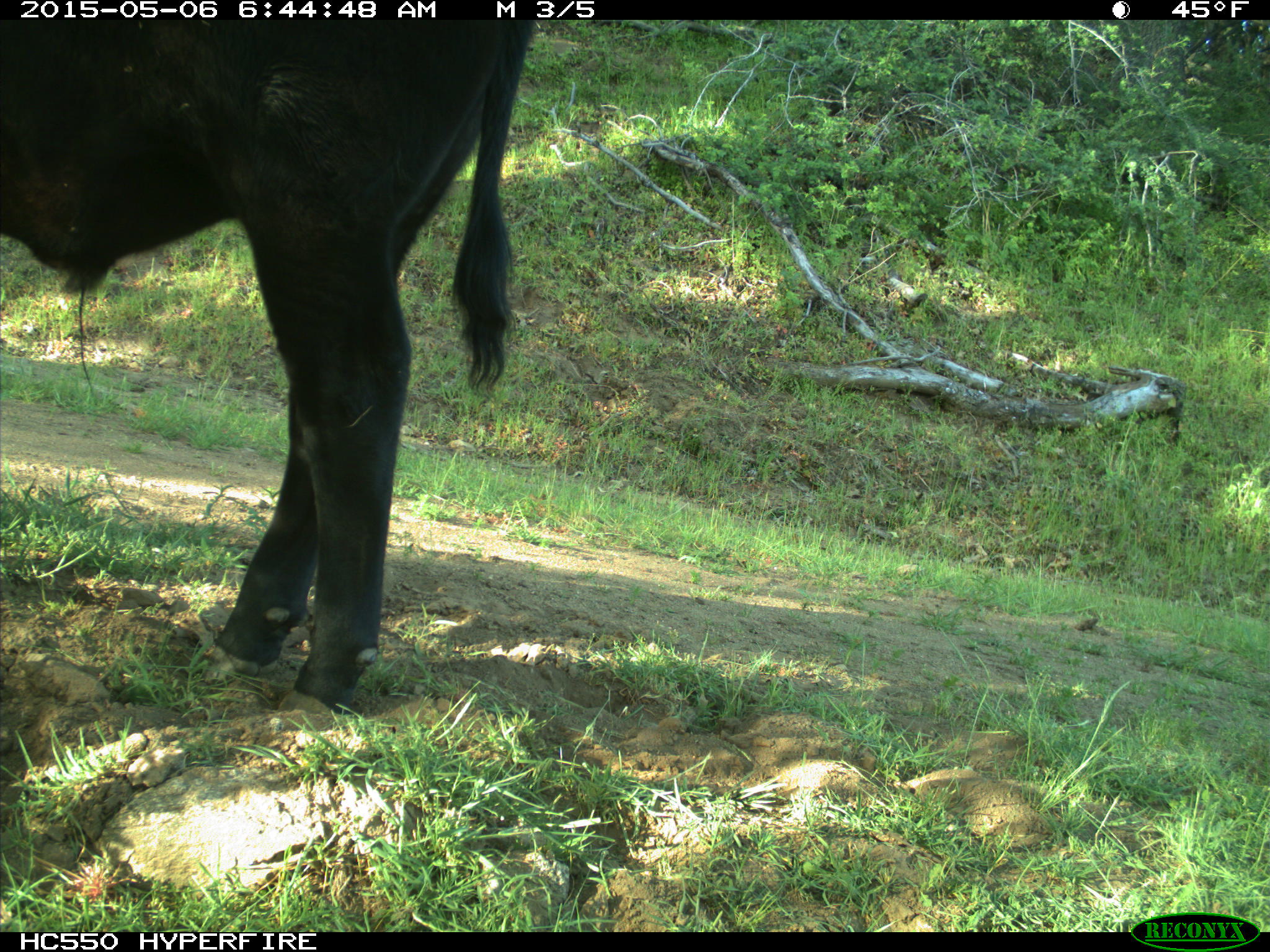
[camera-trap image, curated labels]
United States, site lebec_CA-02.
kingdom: Animalia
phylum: Chordata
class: Mammalia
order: Artiodactyla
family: Bovidae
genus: Bos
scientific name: Bos taurus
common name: domestic cow